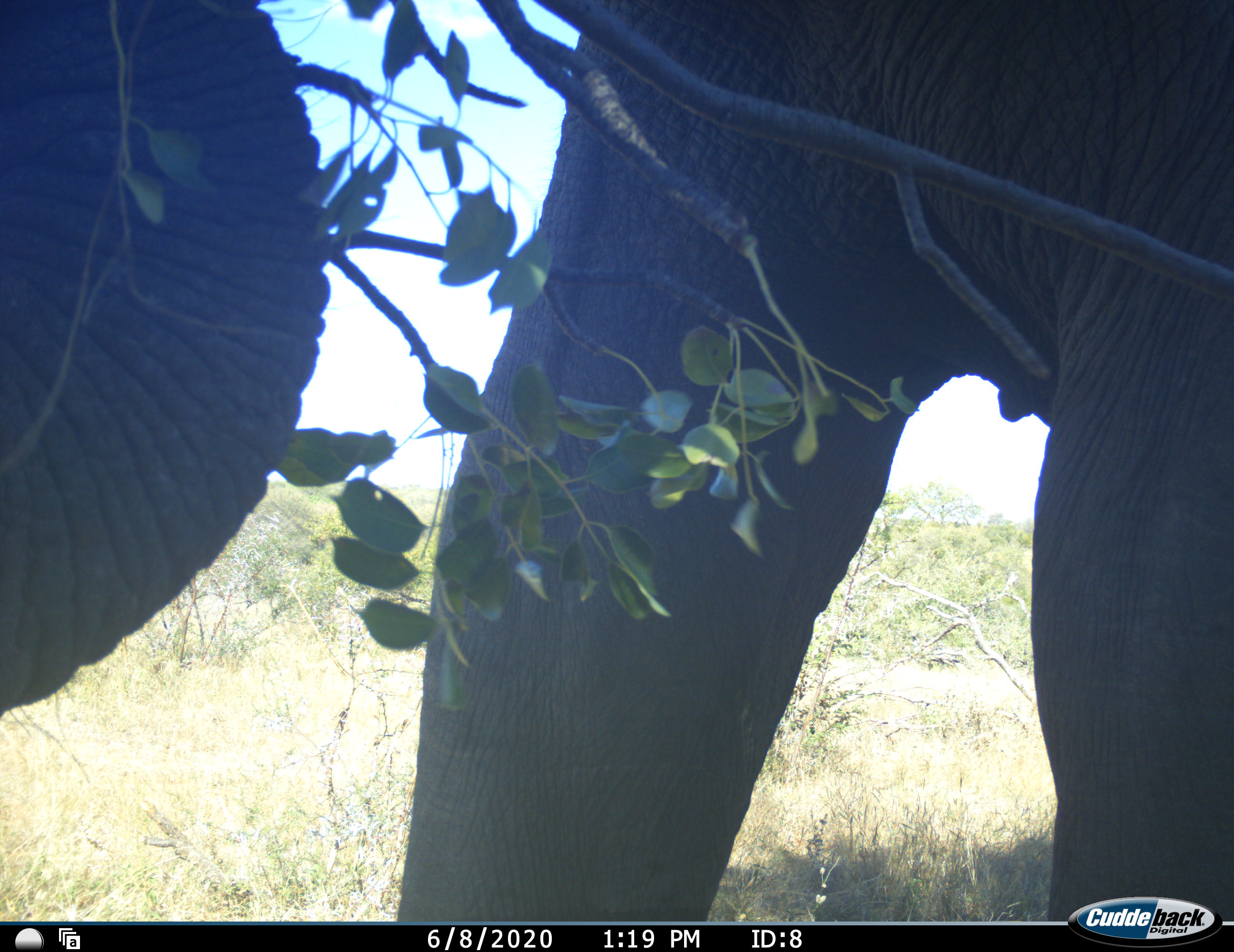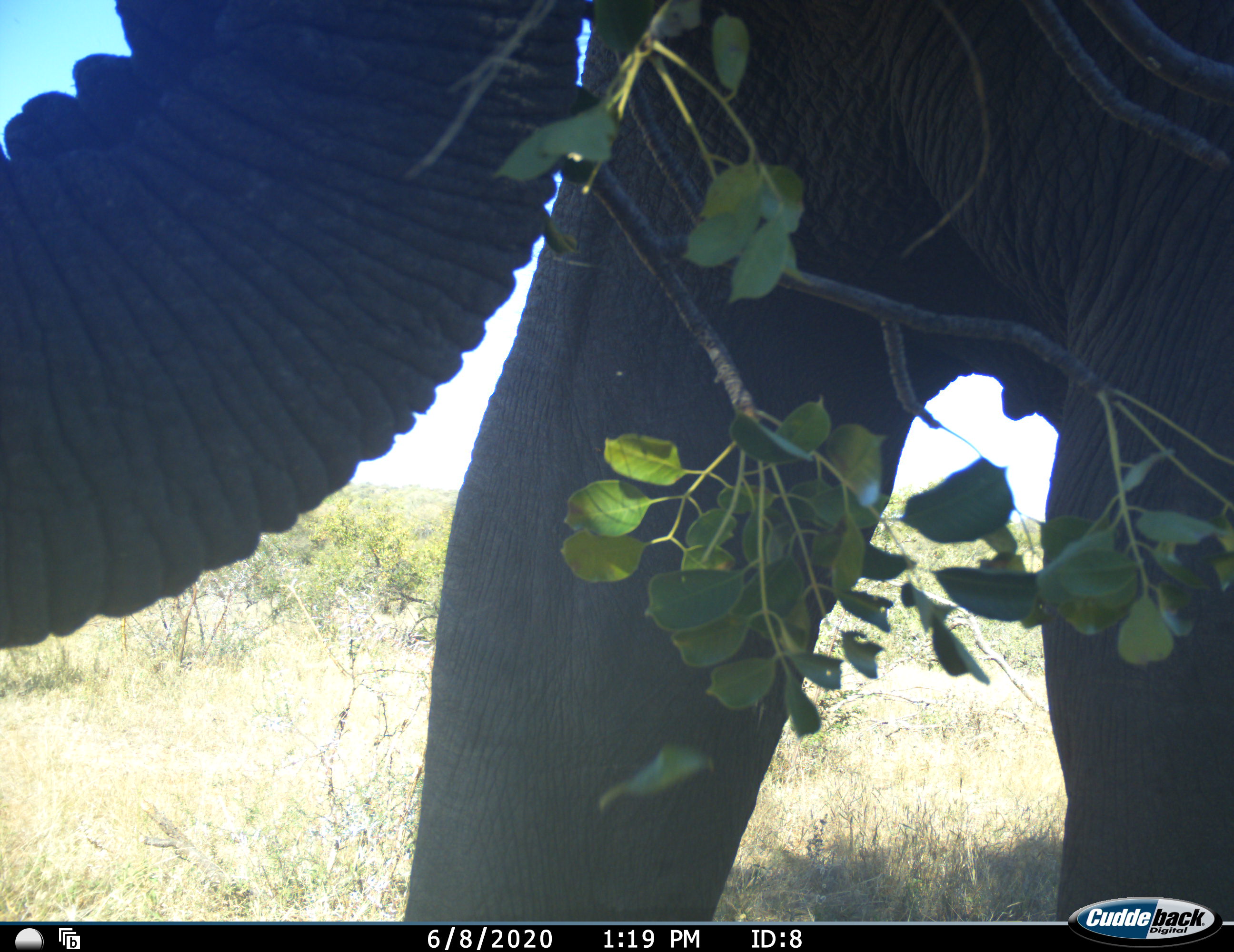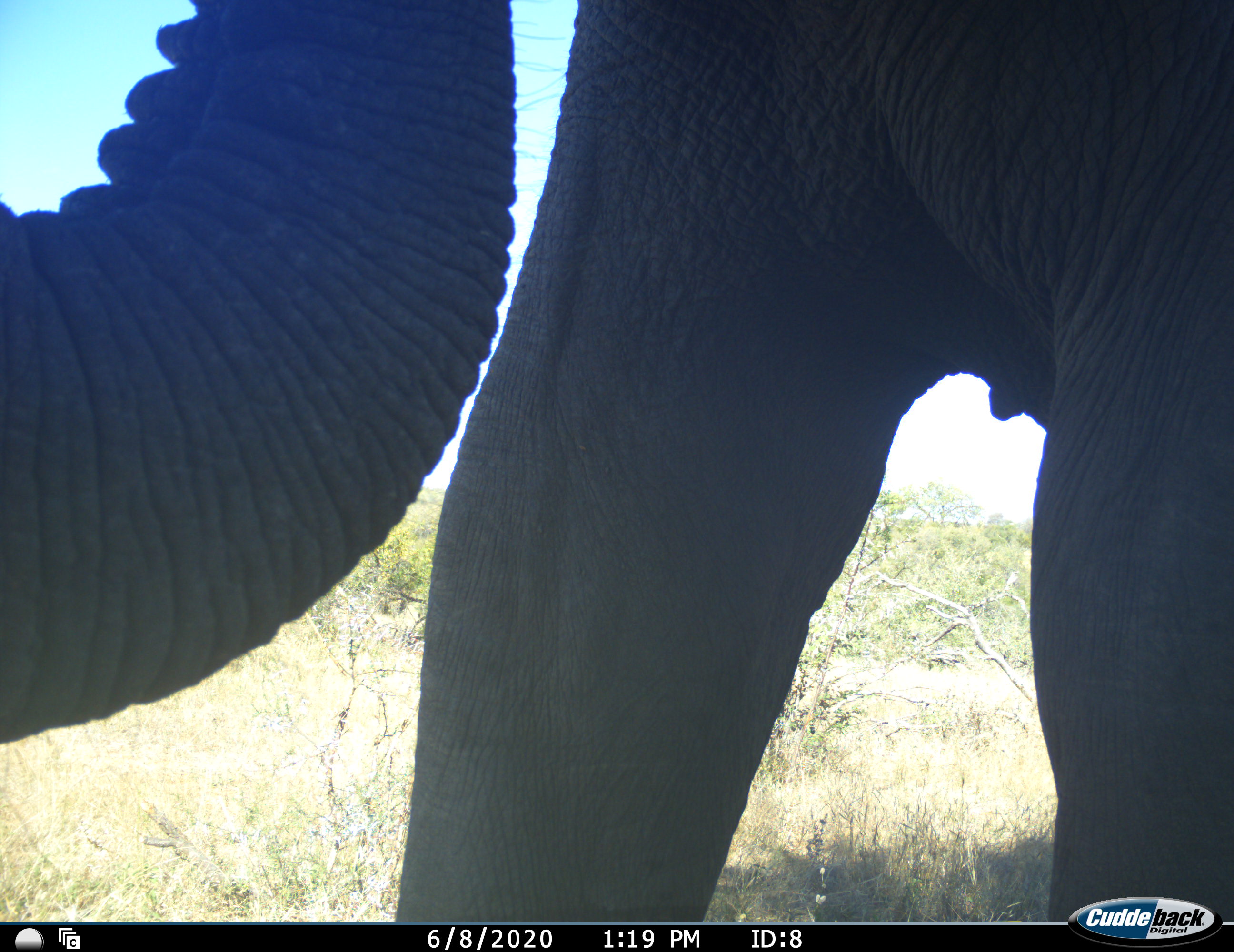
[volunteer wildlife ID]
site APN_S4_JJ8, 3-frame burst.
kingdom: Animalia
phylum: Chordata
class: Mammalia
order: Proboscidea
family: Elephantidae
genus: Loxodonta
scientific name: Loxodonta africana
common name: african bush elephant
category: elephant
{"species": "elephant (african bush elephant) (Loxodonta africana)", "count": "1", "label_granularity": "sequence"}